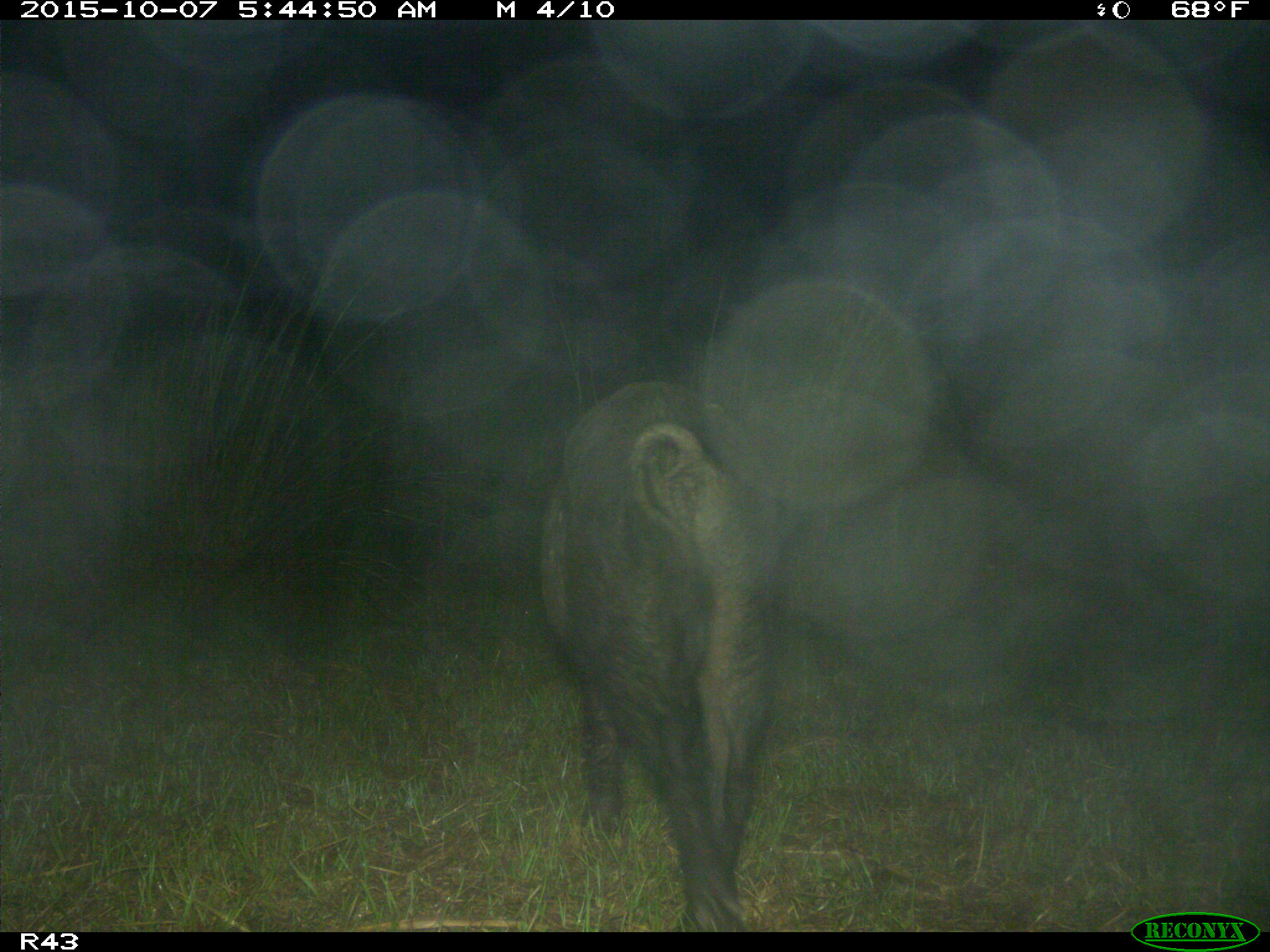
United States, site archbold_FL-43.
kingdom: Animalia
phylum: Chordata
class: Mammalia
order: Artiodactyla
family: Suidae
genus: Sus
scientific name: Sus scrofa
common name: wild boar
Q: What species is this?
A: Sus scrofa (wild boar).